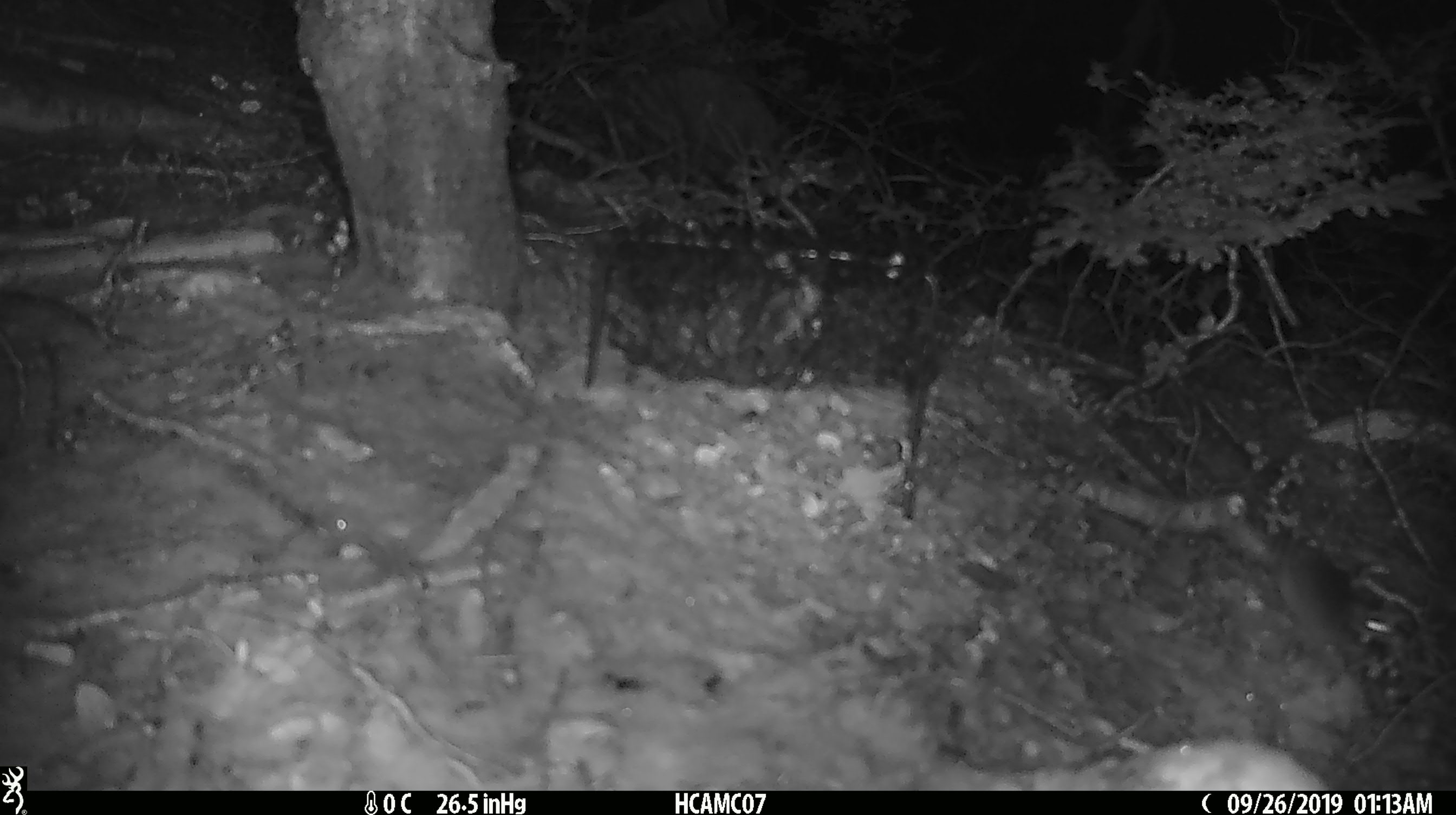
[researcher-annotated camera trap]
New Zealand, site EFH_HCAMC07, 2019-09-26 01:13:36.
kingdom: Animalia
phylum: Chordata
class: Mammalia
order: Rodentia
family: Muridae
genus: Mus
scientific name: Mus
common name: mouse